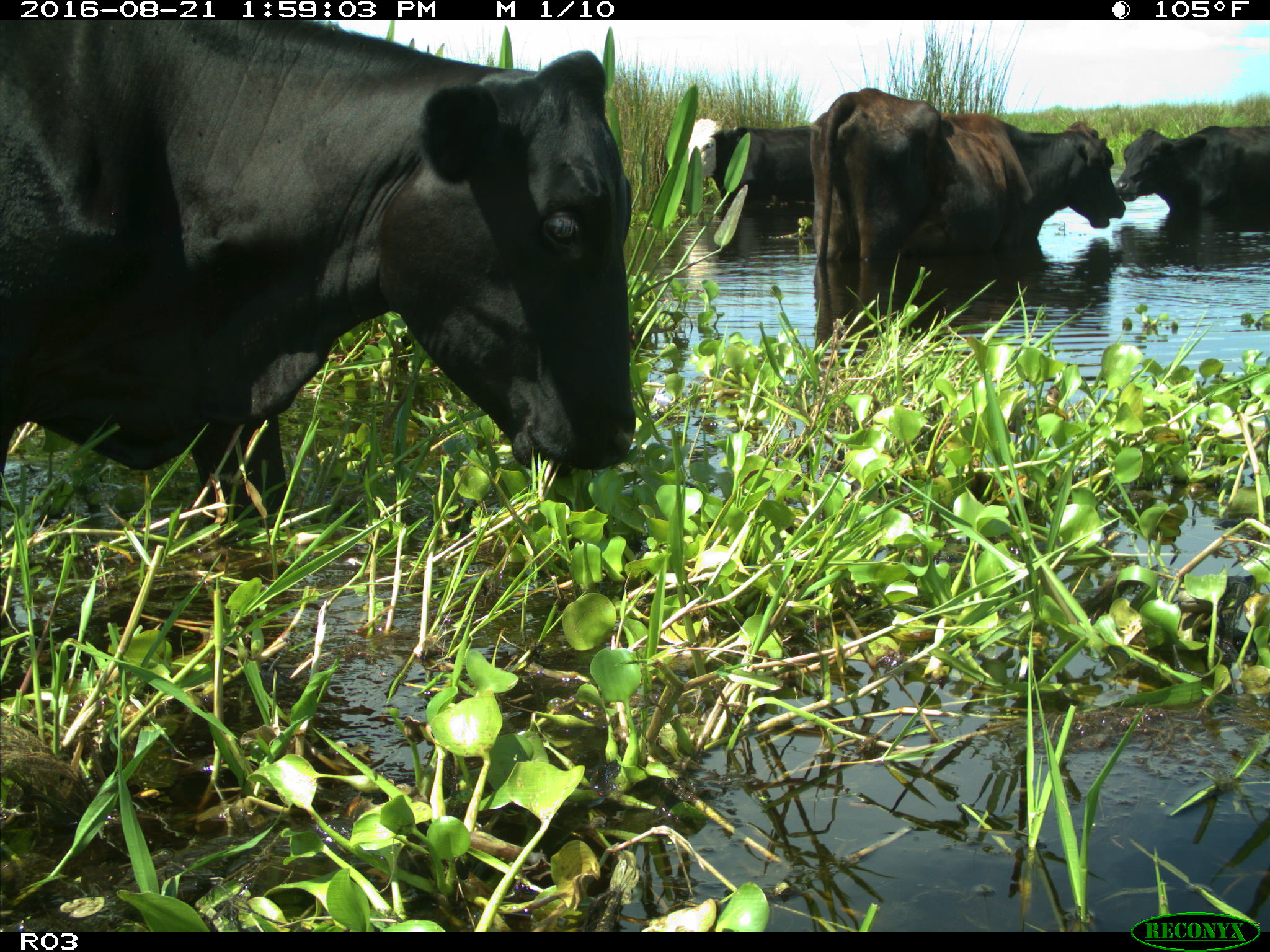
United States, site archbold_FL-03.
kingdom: Animalia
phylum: Chordata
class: Mammalia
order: Artiodactyla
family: Bovidae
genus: Bos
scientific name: Bos taurus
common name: domestic cow